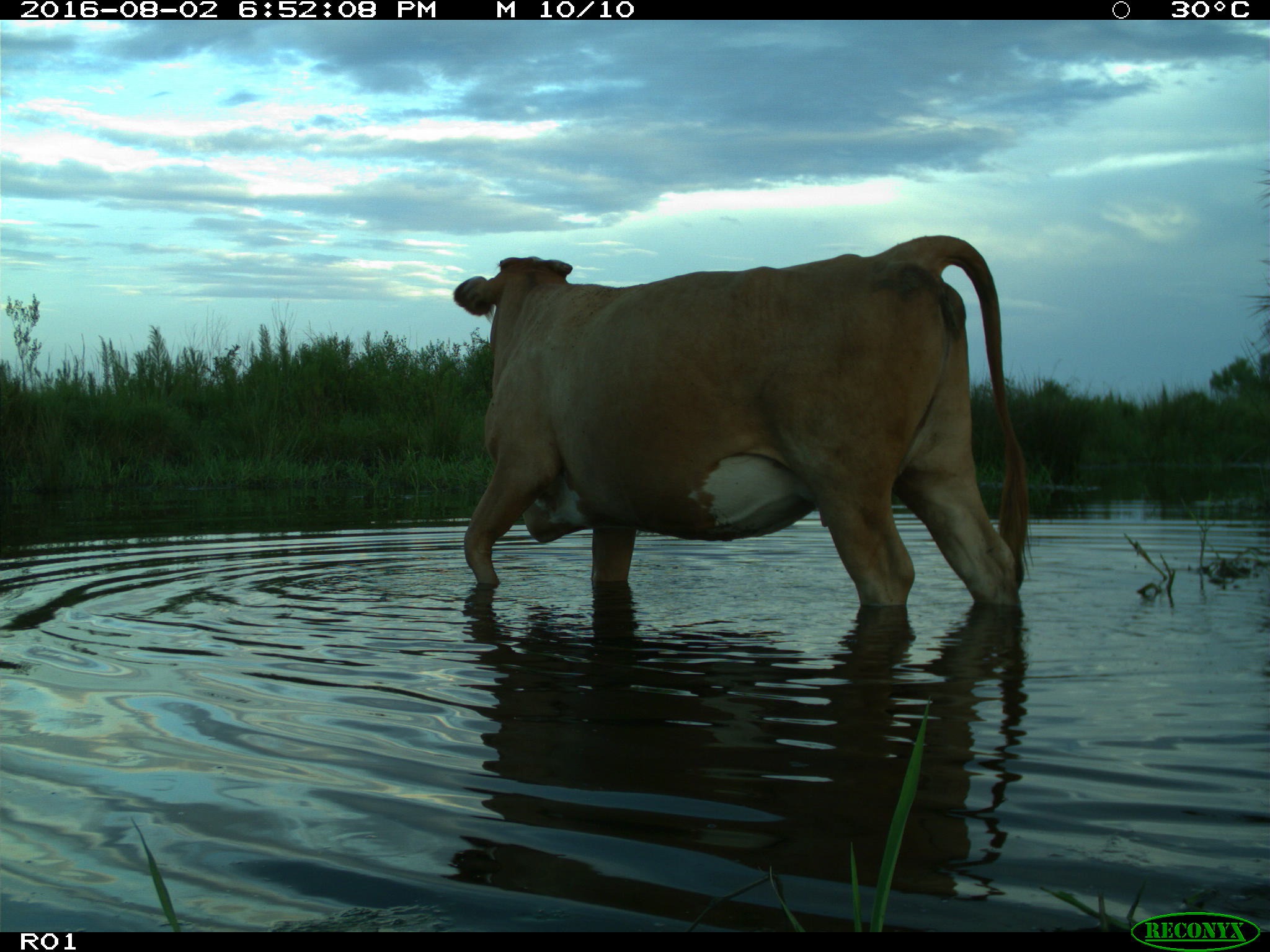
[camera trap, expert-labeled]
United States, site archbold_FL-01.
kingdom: Animalia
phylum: Chordata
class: Mammalia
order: Artiodactyla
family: Bovidae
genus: Bos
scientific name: Bos taurus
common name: domestic cow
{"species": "Bos taurus (domestic cow)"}